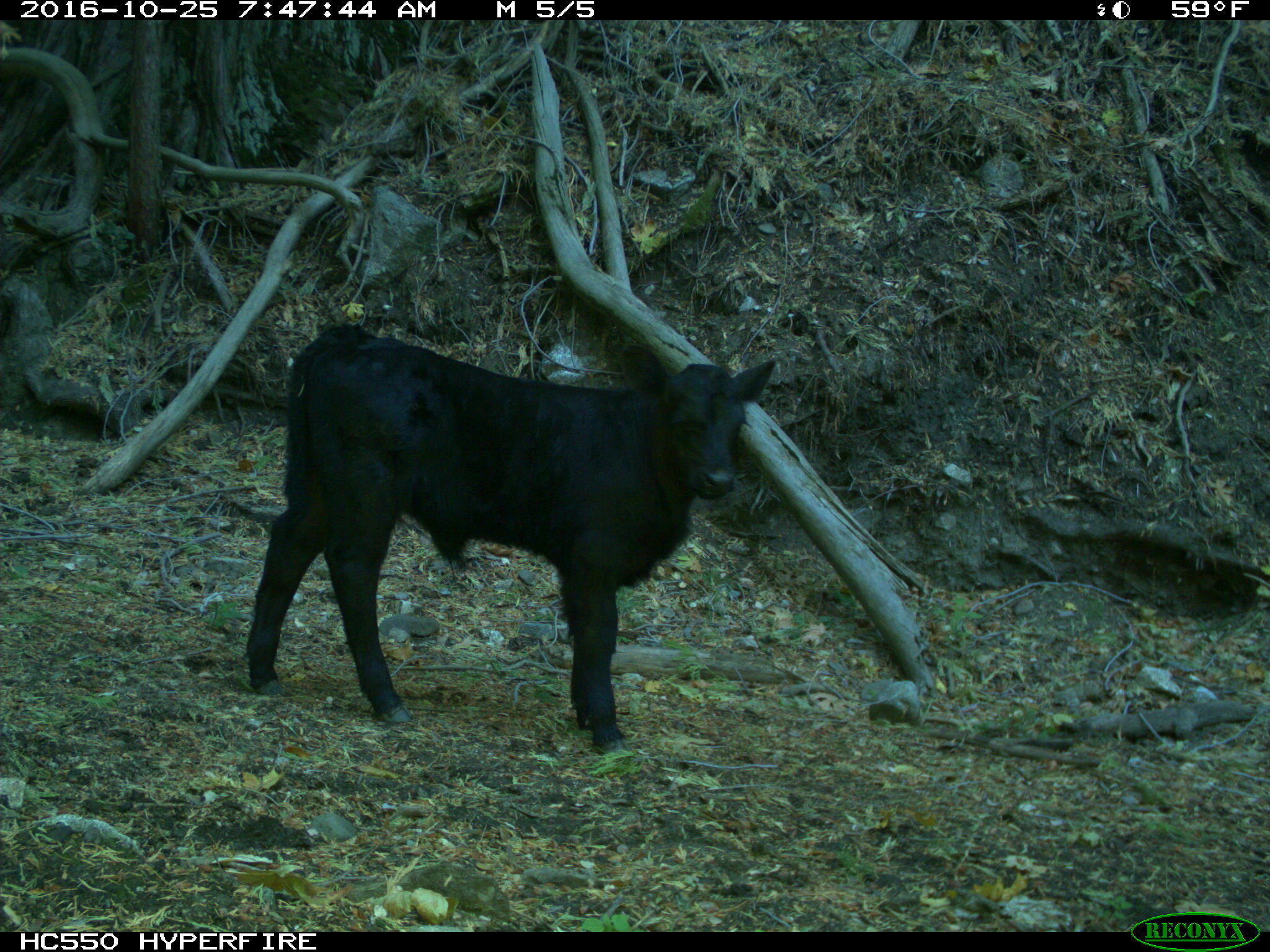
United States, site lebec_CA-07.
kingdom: Animalia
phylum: Chordata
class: Mammalia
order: Artiodactyla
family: Bovidae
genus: Bos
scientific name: Bos taurus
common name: domestic cow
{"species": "Bos taurus (domestic cow)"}